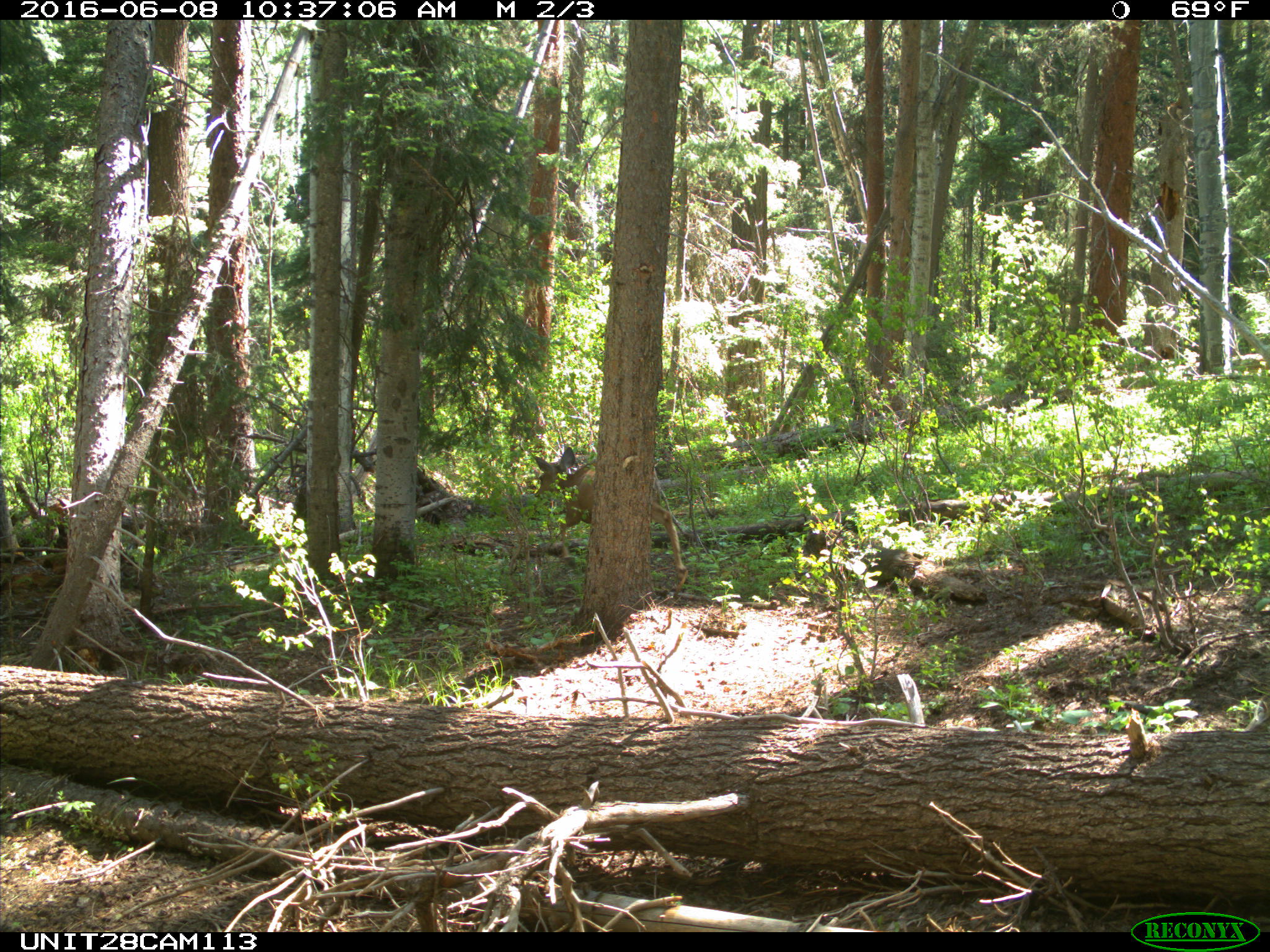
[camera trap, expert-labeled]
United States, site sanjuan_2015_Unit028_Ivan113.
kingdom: Animalia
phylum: Chordata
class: Mammalia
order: Artiodactyla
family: Cervidae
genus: Odocoileus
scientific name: Odocoileus hemionus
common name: mule deer